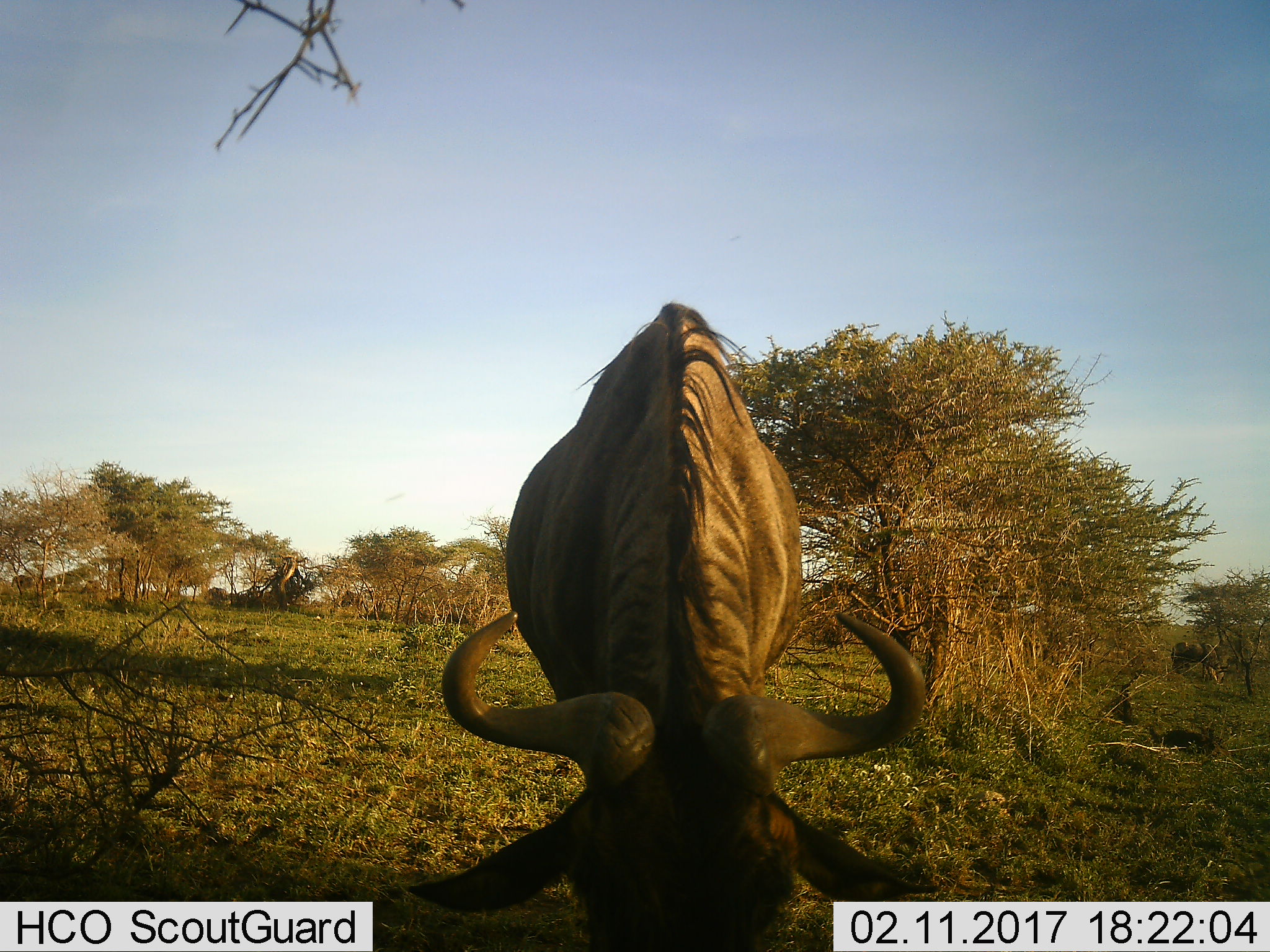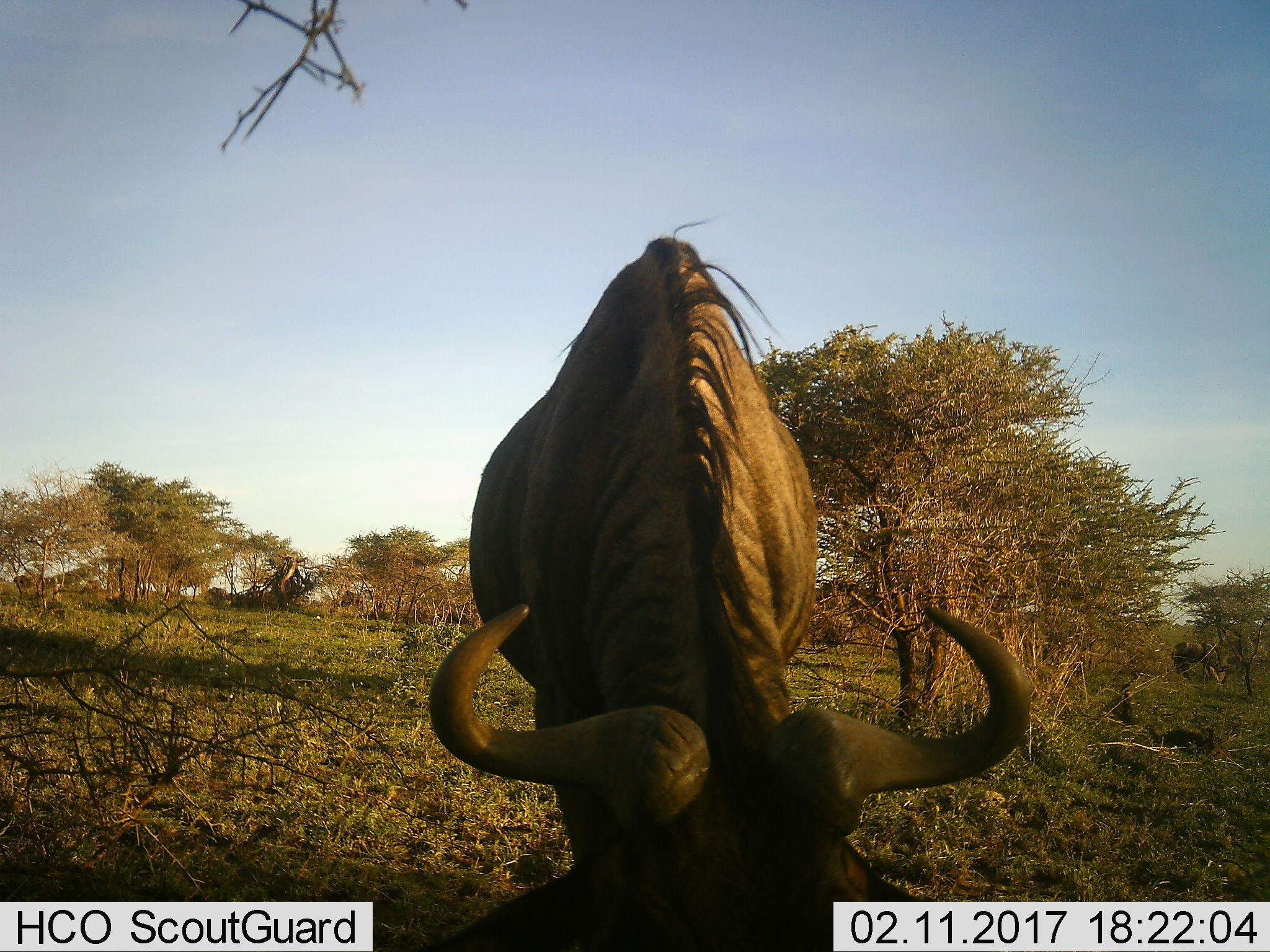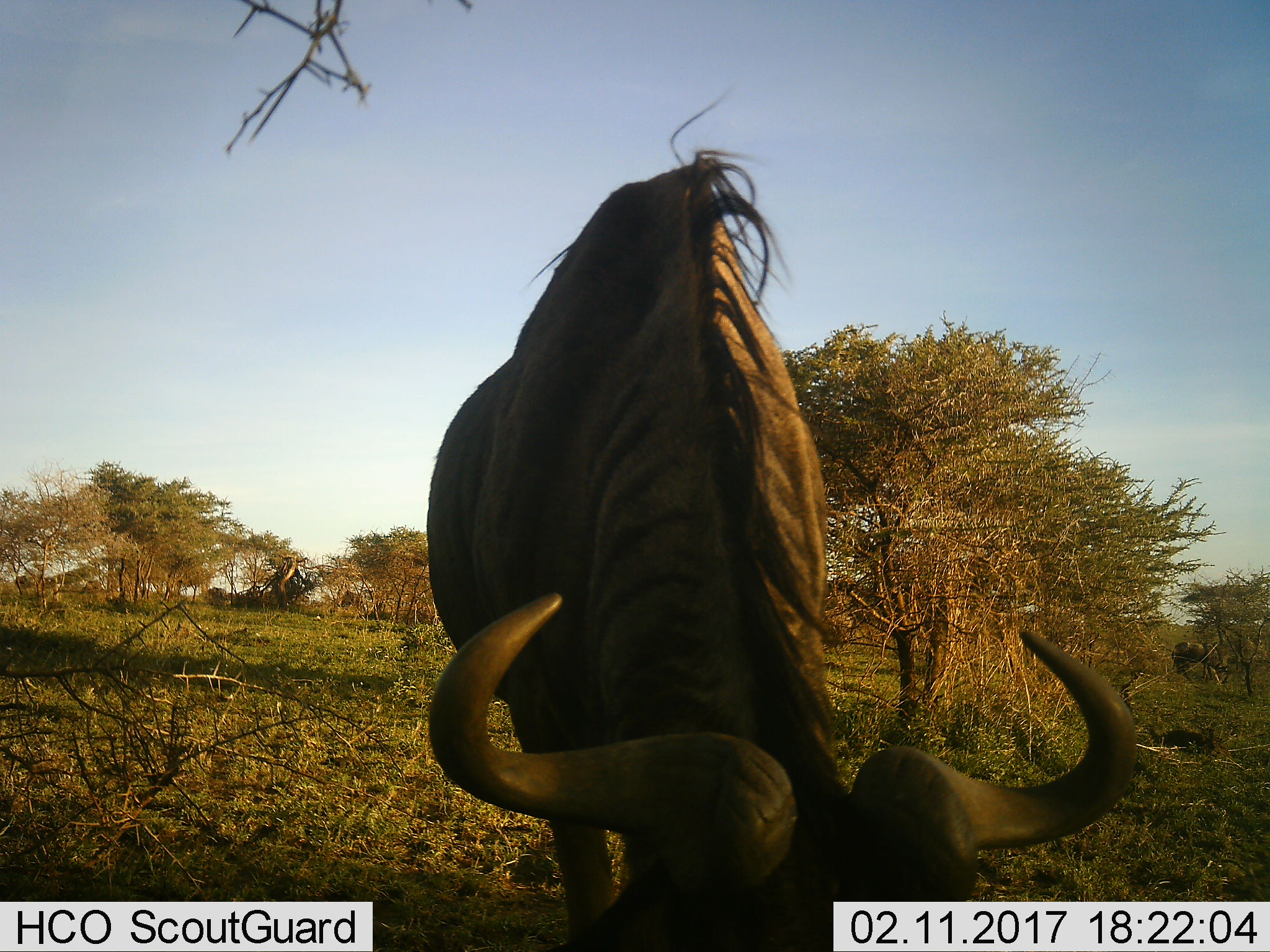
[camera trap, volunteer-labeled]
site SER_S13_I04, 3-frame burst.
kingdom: Animalia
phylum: Chordata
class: Mammalia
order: Artiodactyla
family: Bovidae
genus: Connochaetes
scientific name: Connochaetes taurinus taurinus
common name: blue wildebeest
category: wildebeestblue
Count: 2.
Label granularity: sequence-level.